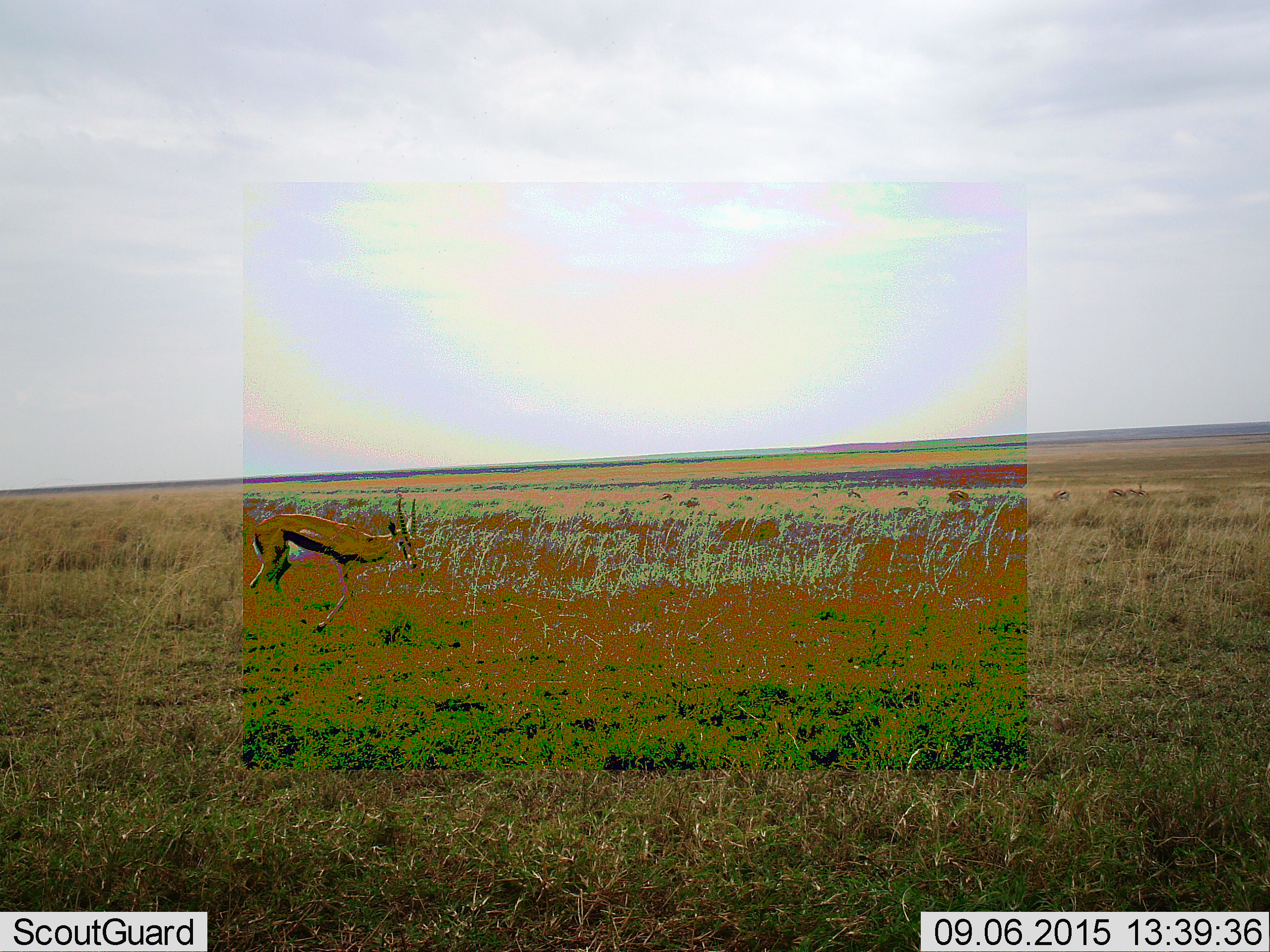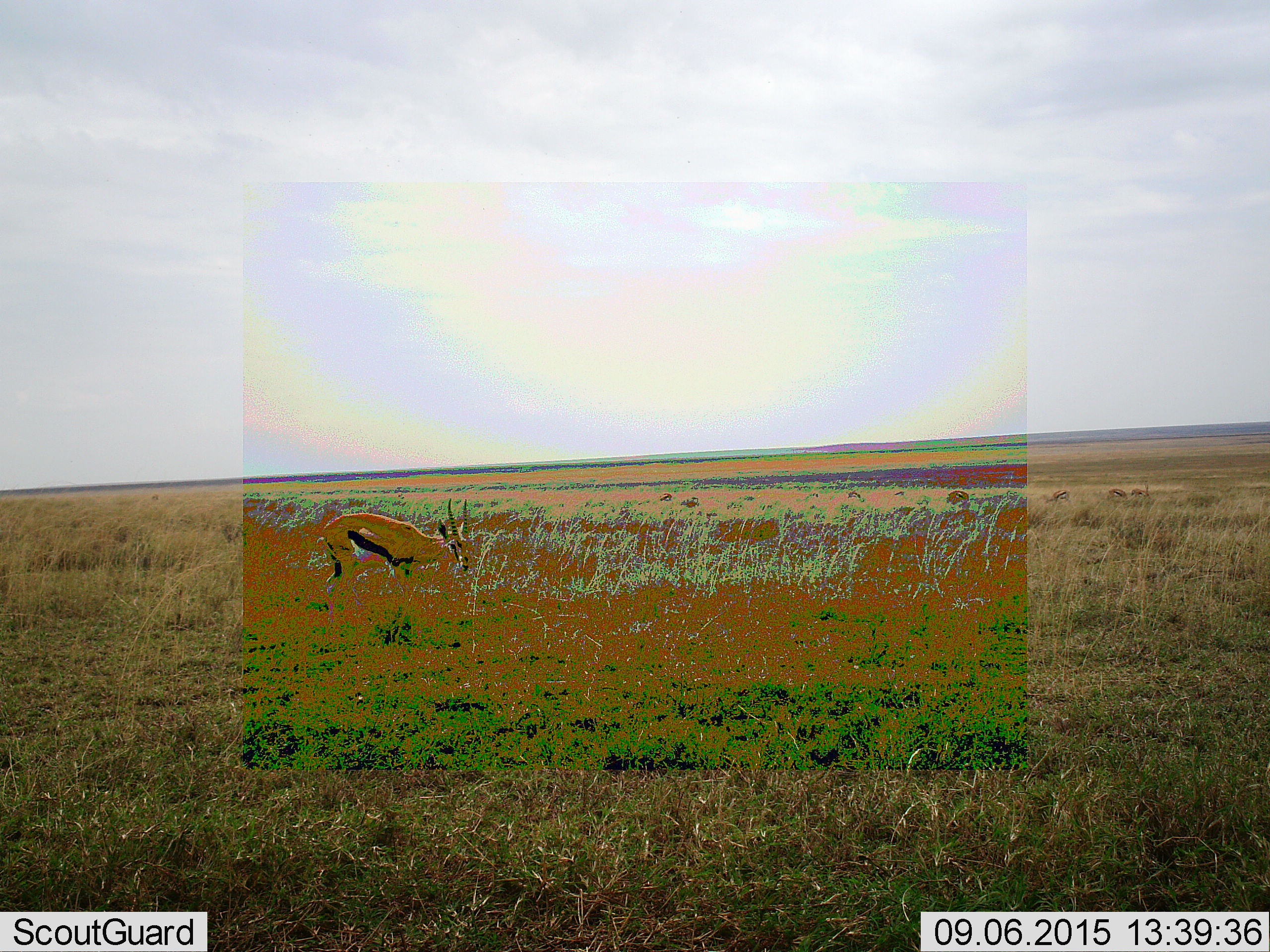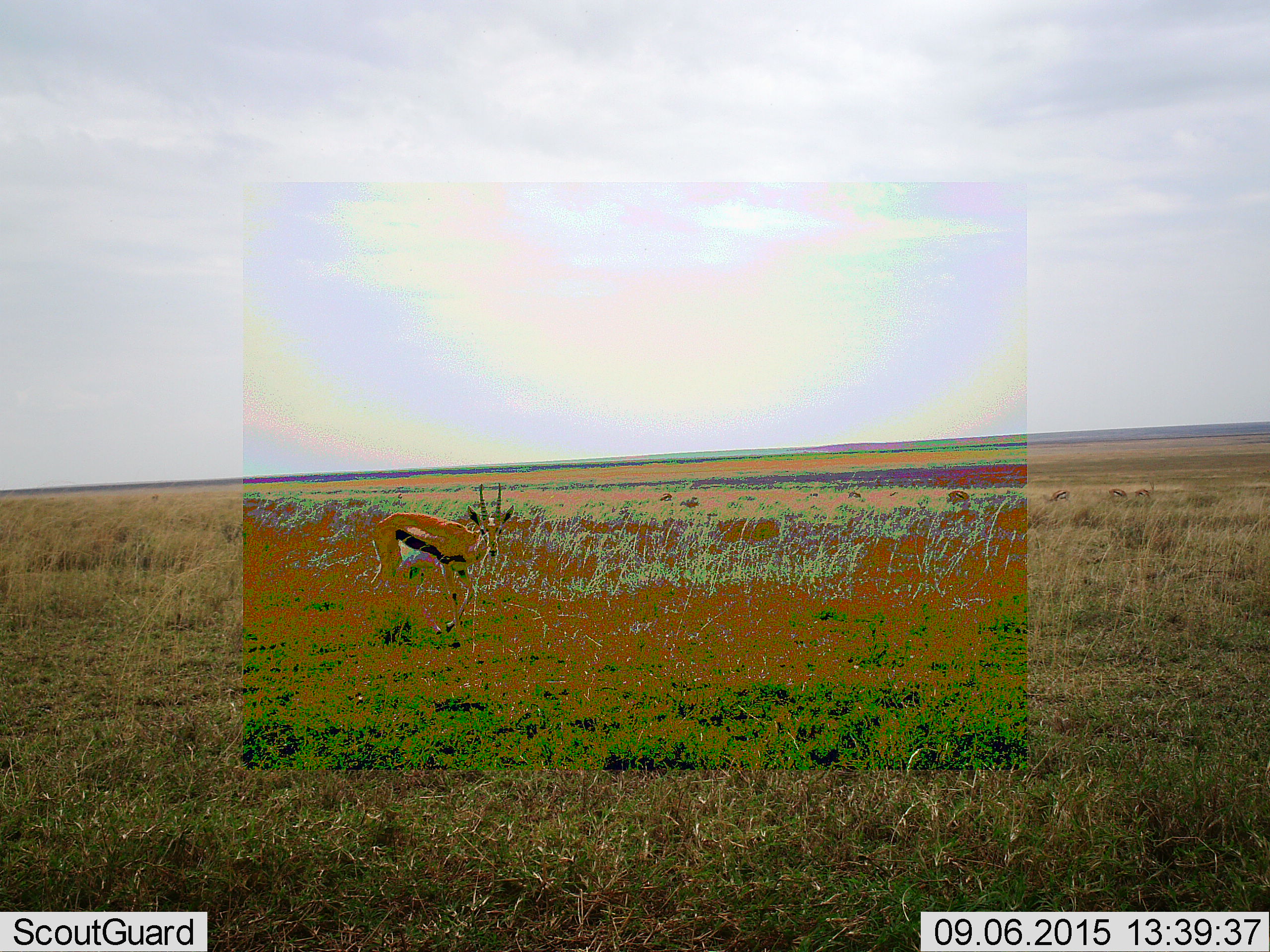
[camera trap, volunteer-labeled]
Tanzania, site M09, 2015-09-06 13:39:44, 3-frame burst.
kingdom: Animalia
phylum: Chordata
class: Mammalia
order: Artiodactyla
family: Bovidae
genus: Eudorcas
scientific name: Eudorcas thomsonii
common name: thomson's gazelle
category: gazellethomsons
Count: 6.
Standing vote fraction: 29%.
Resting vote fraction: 14%.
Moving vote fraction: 71%.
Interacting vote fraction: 0%.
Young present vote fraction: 0%.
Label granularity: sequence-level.